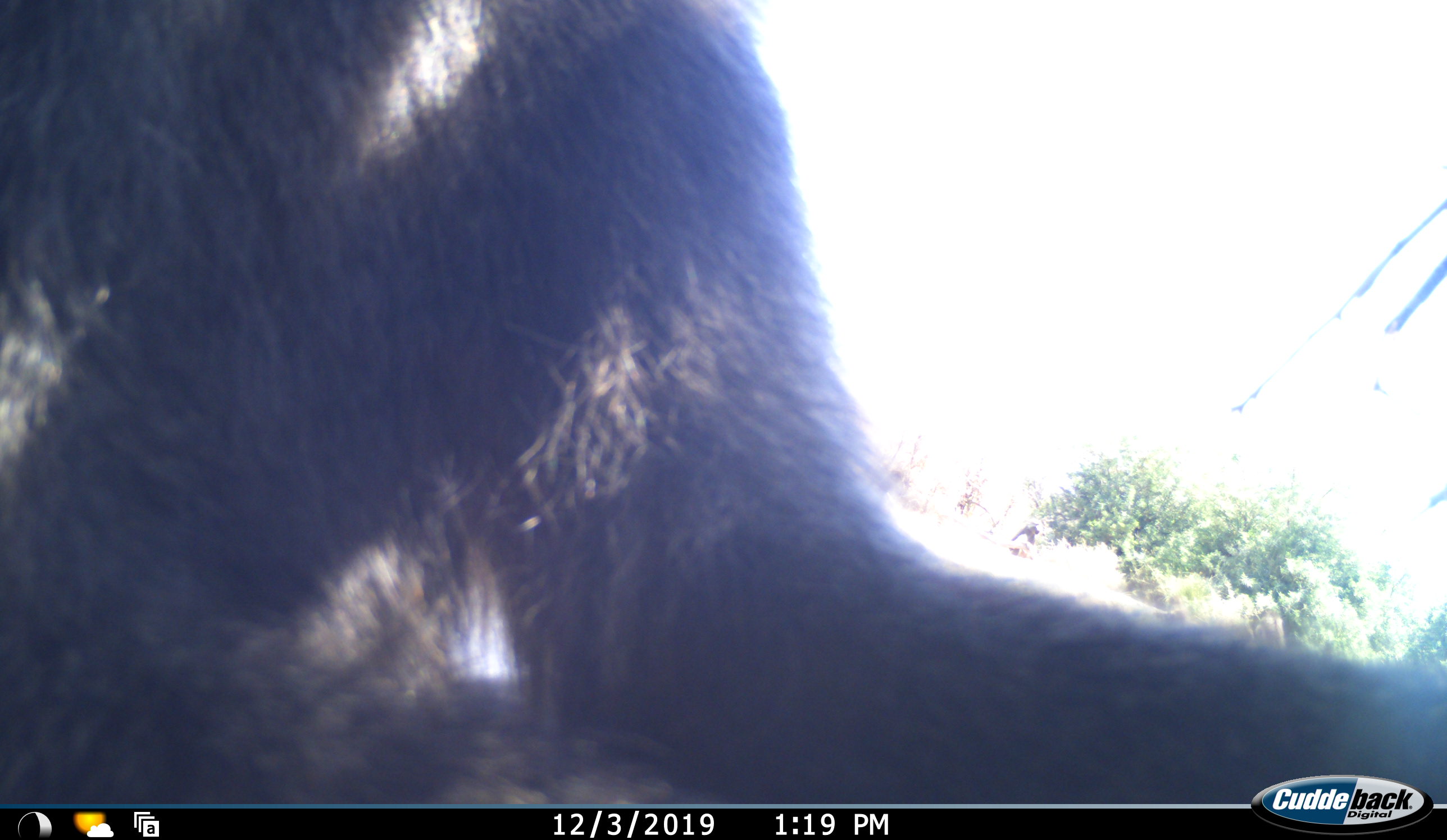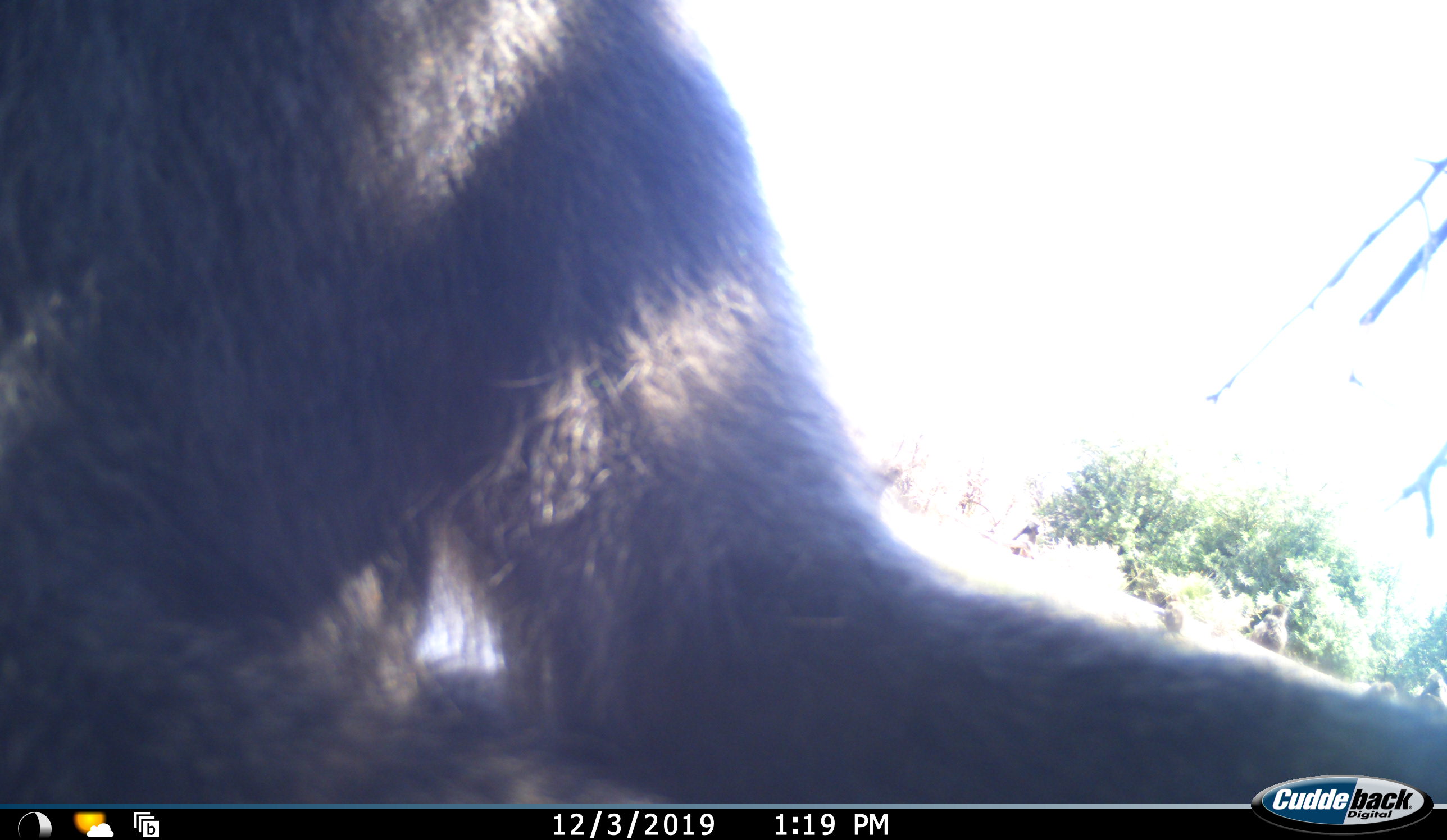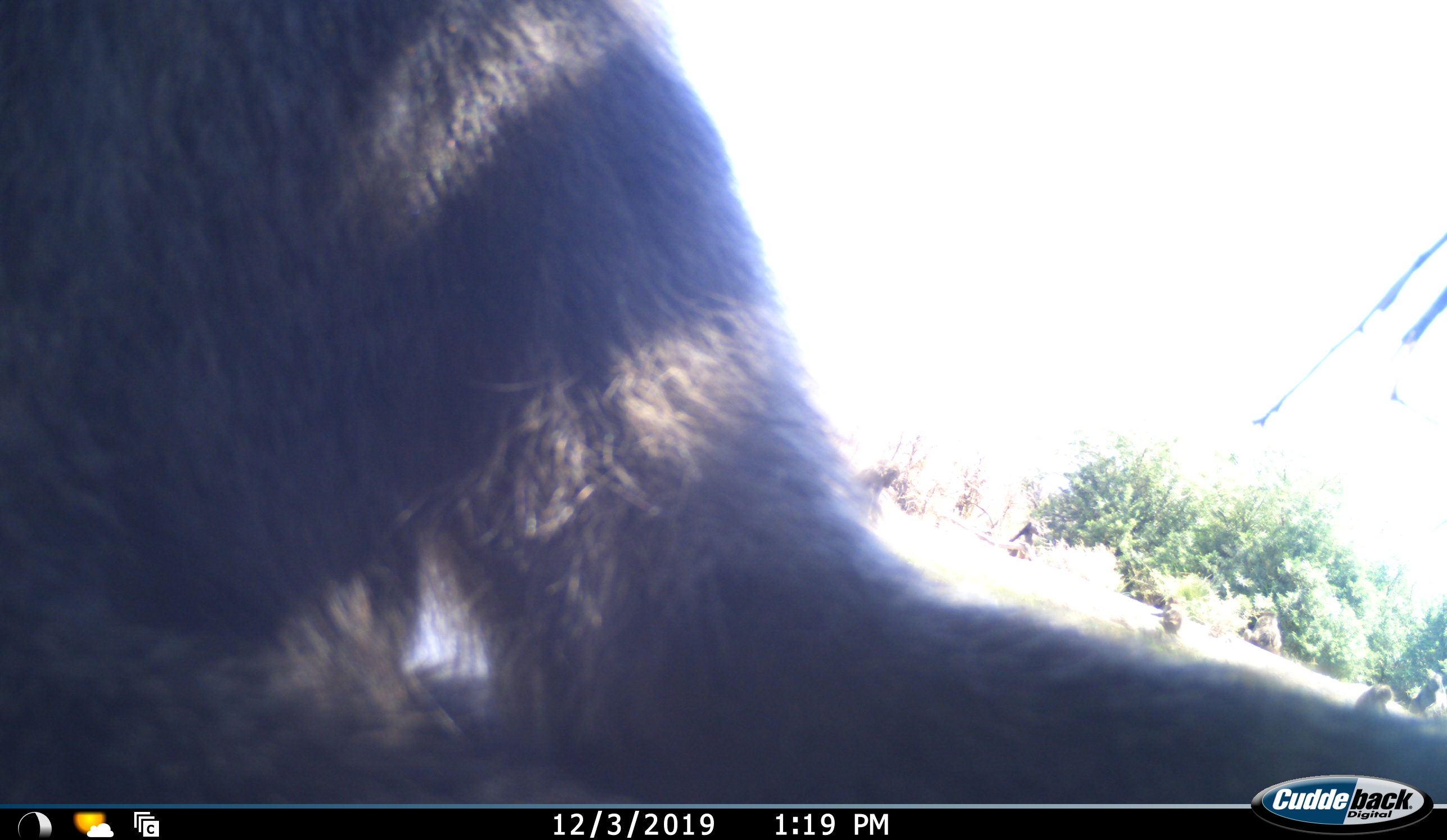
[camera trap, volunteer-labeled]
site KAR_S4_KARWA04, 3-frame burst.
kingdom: Animalia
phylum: Chordata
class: Mammalia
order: Primates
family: Cercopithecidae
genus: Papio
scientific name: Papio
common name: baboon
Baboon (Papio), count 1. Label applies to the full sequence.